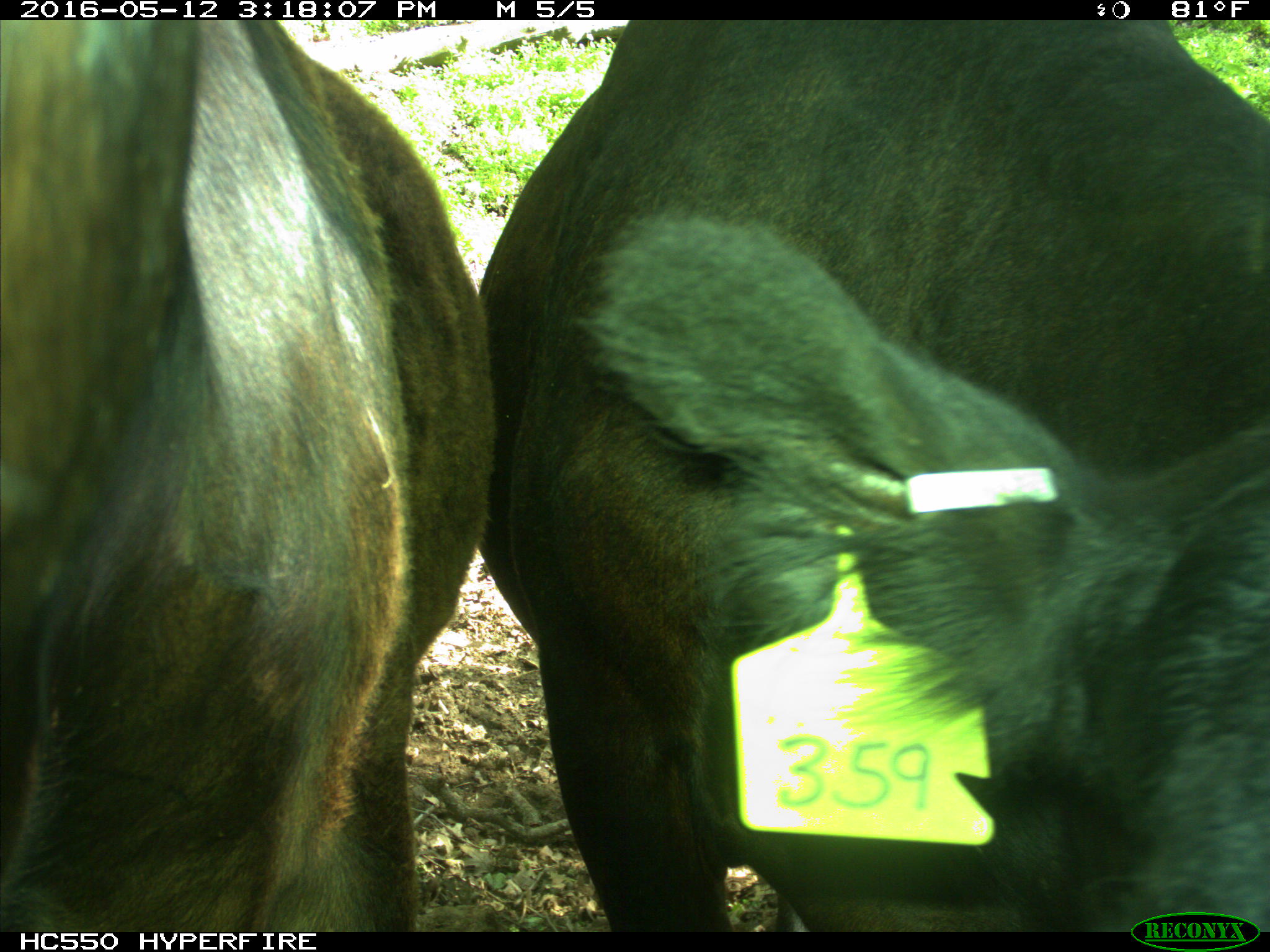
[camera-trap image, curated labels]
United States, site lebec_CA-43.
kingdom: Animalia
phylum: Chordata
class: Mammalia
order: Artiodactyla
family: Bovidae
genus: Bos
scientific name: Bos taurus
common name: domestic cow